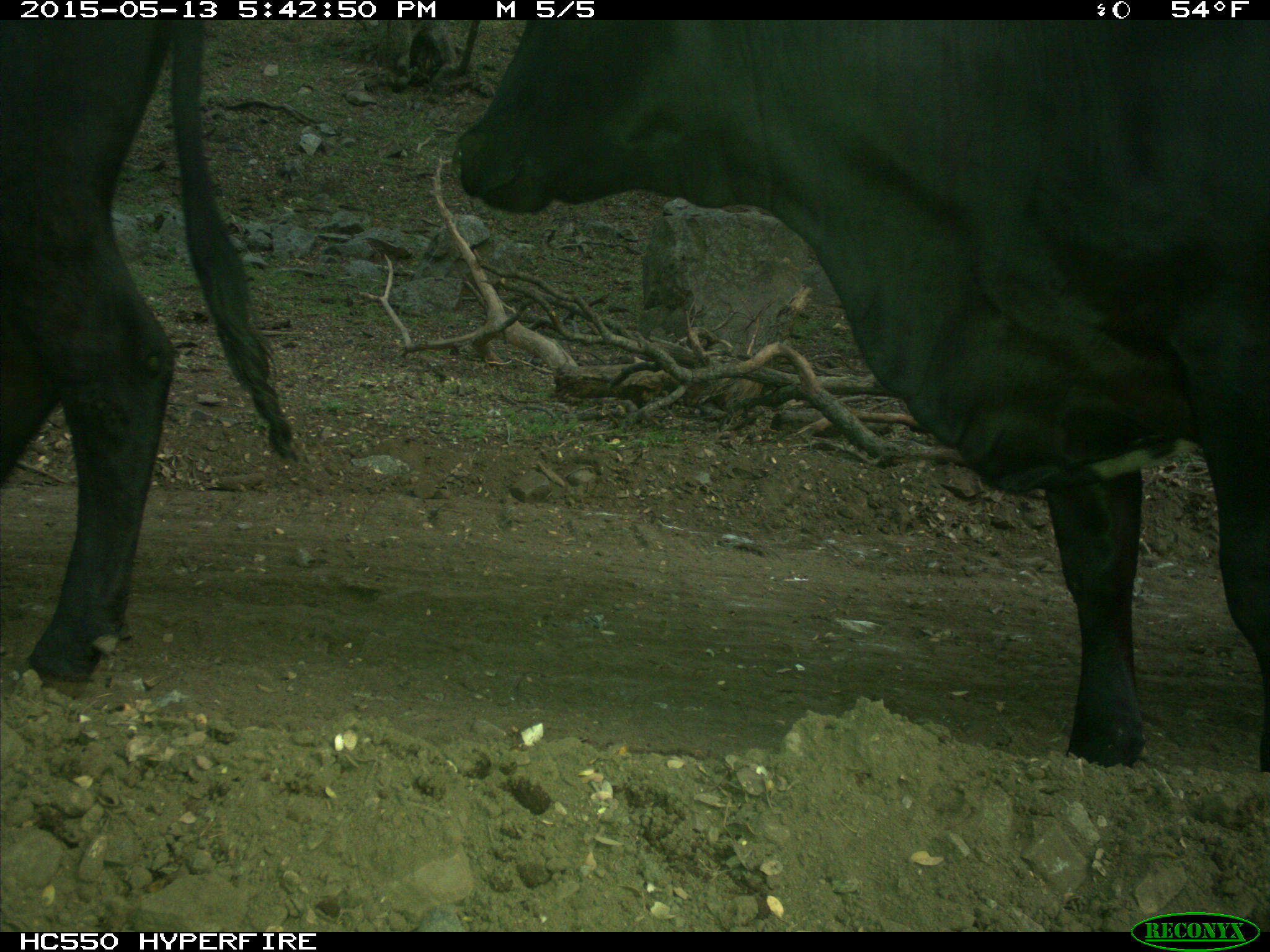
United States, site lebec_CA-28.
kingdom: Animalia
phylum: Chordata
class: Mammalia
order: Artiodactyla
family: Bovidae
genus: Bos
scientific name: Bos taurus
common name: domestic cow